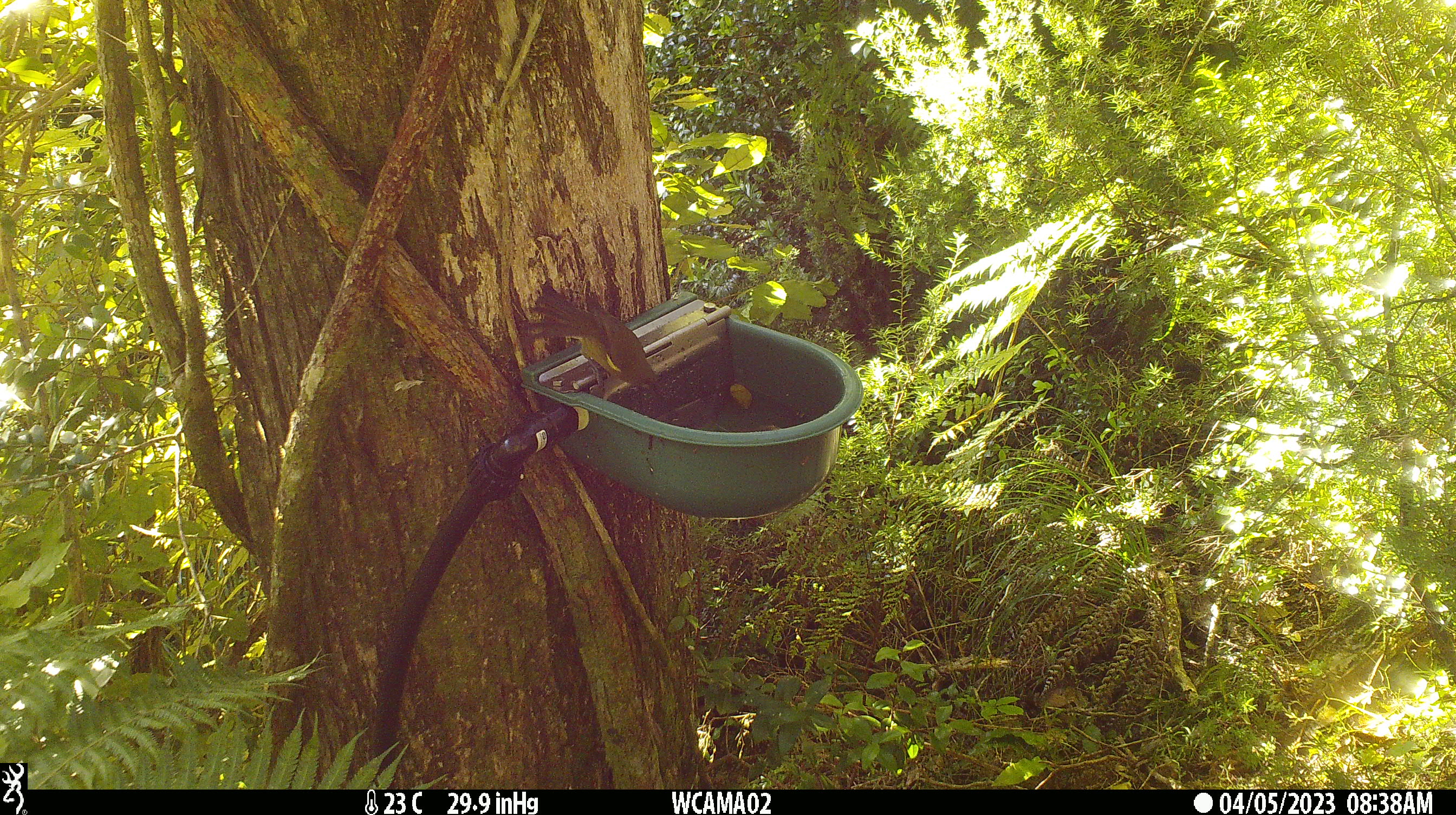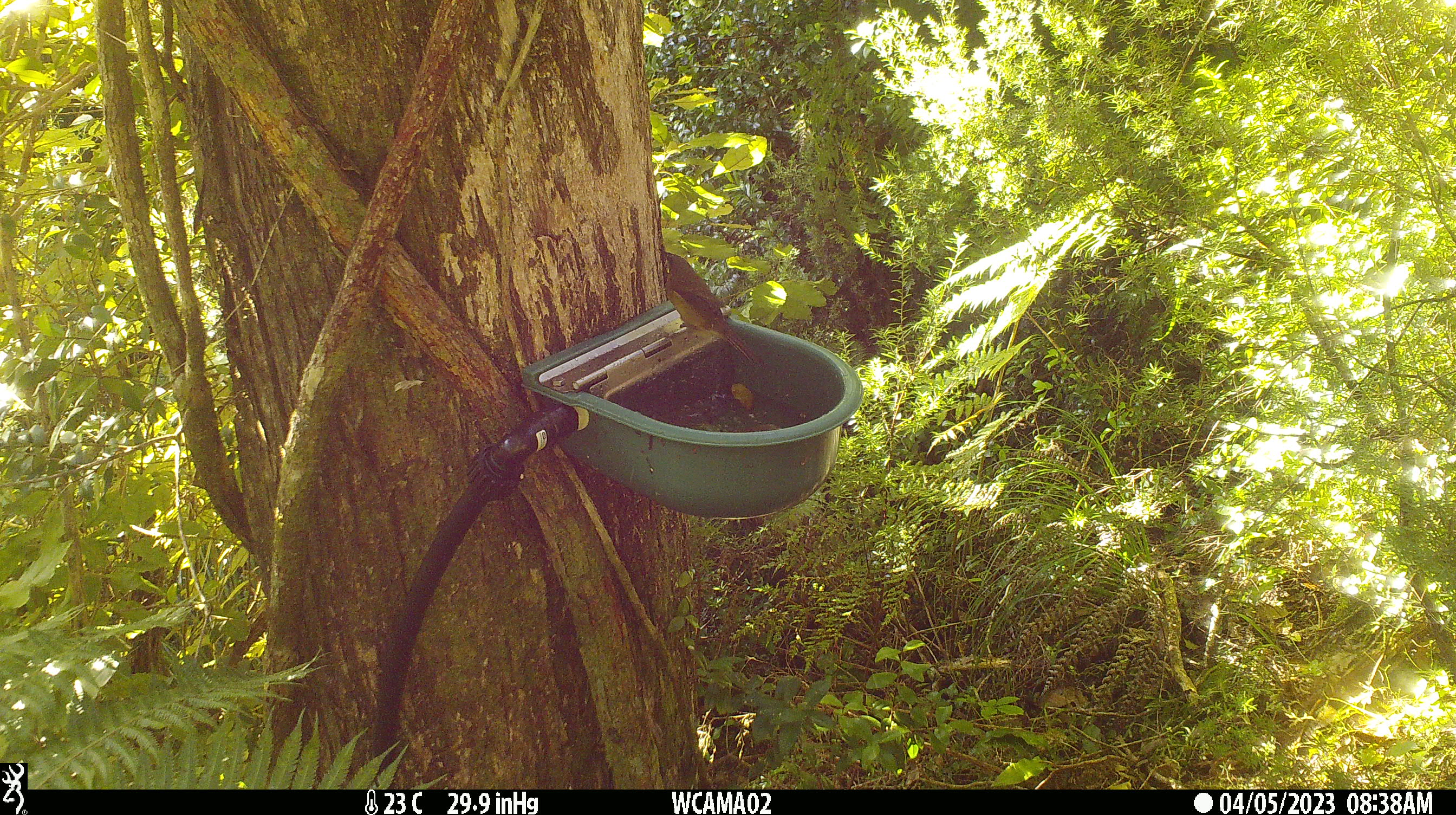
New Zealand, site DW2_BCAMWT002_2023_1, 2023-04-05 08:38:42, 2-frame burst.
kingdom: Animalia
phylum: Chordata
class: Aves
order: Passeriformes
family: Meliphagidae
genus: Anthornis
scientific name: Anthornis melanura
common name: new zealand bellbird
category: bellbird